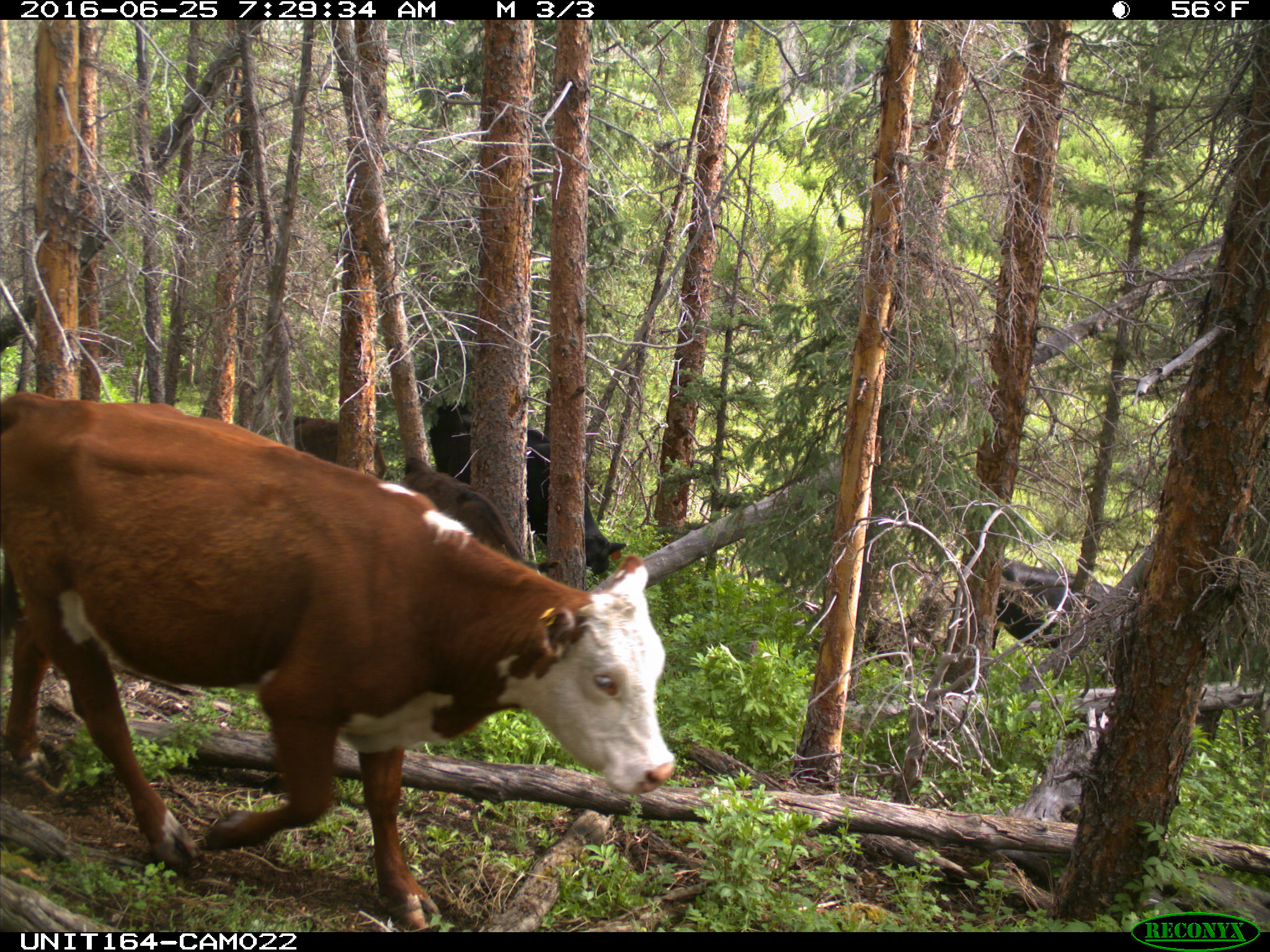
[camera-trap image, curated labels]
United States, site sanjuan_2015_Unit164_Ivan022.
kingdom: Animalia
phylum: Chordata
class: Mammalia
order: Artiodactyla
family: Bovidae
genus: Bos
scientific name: Bos taurus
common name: domestic cow